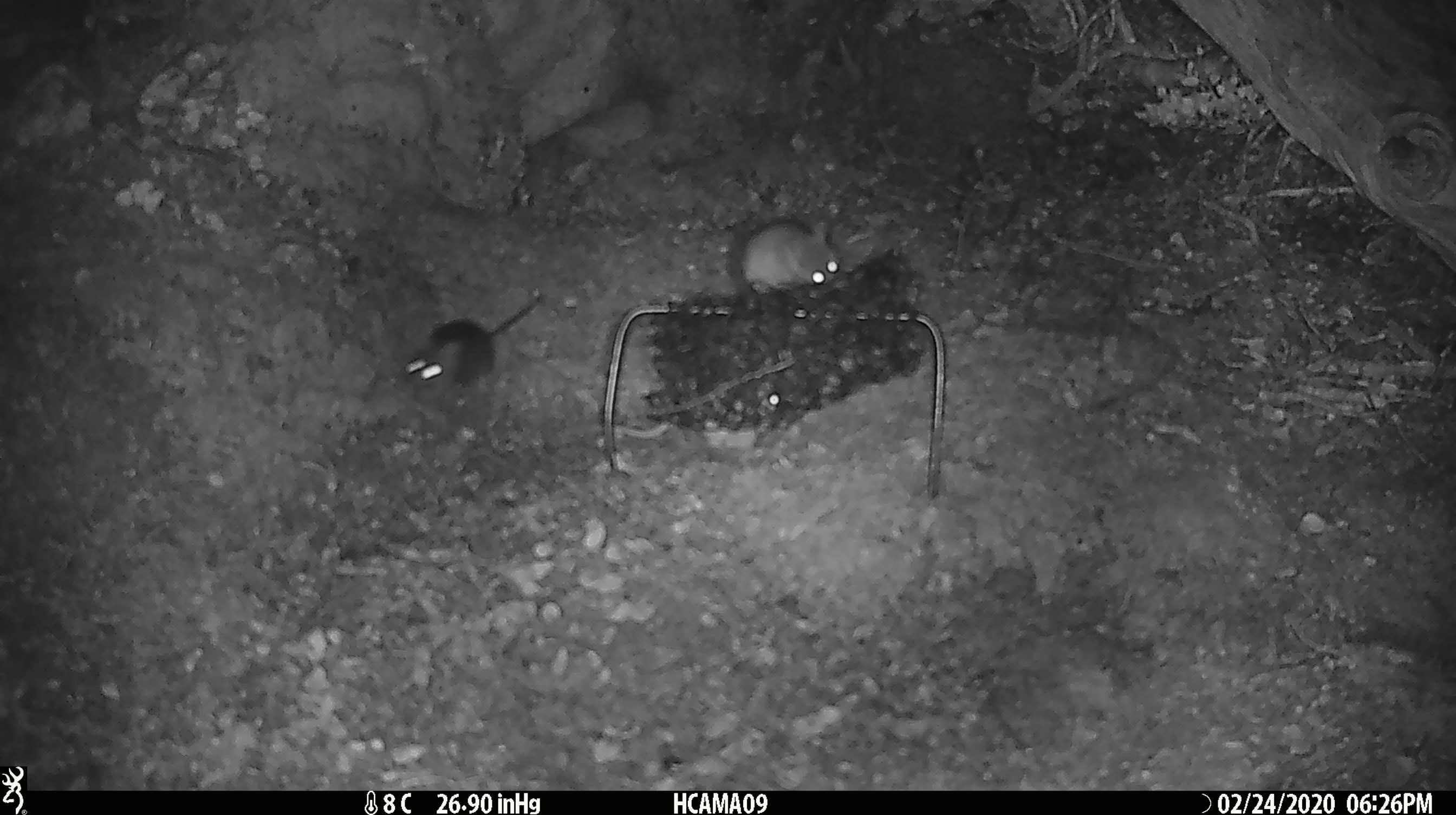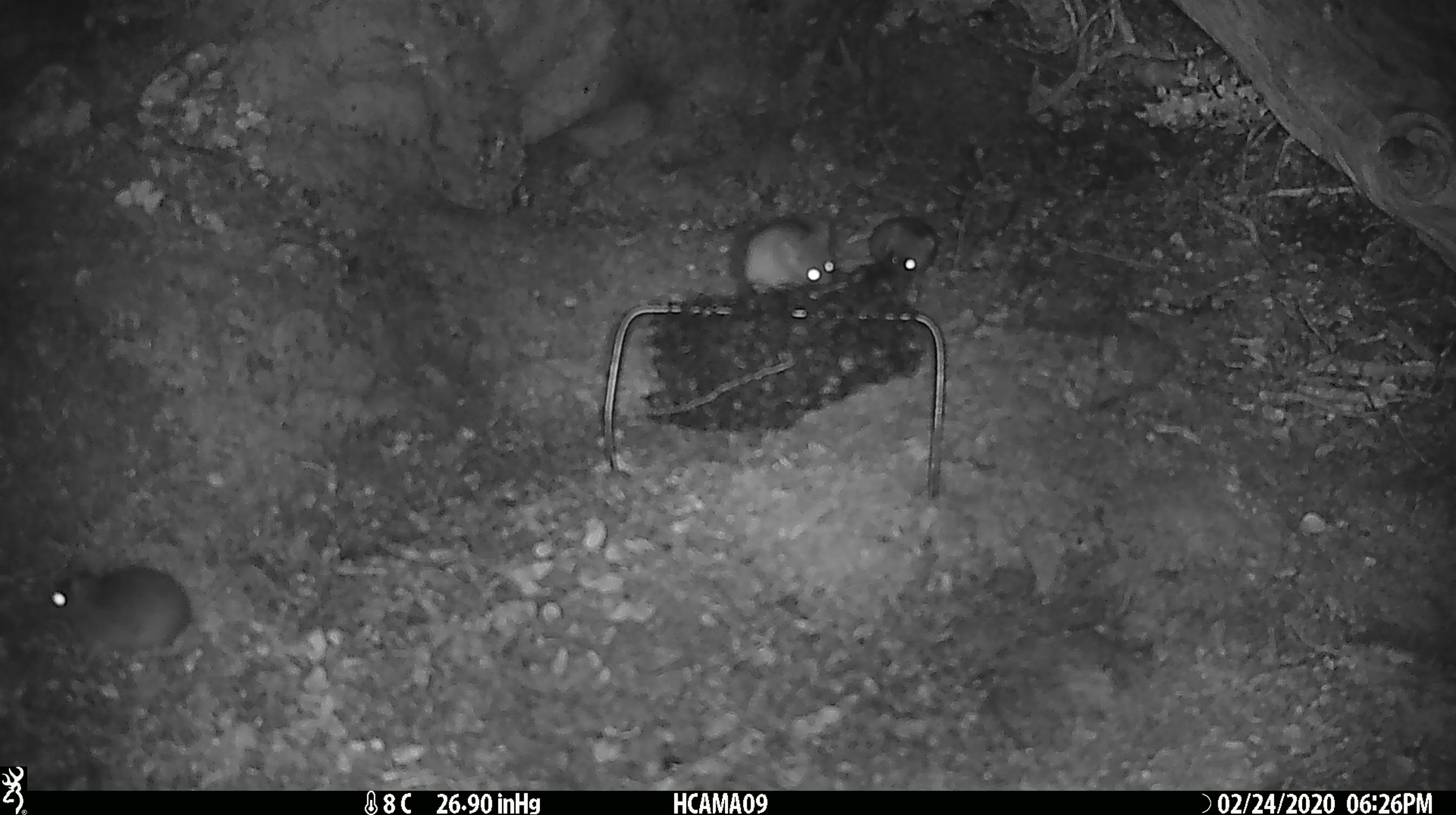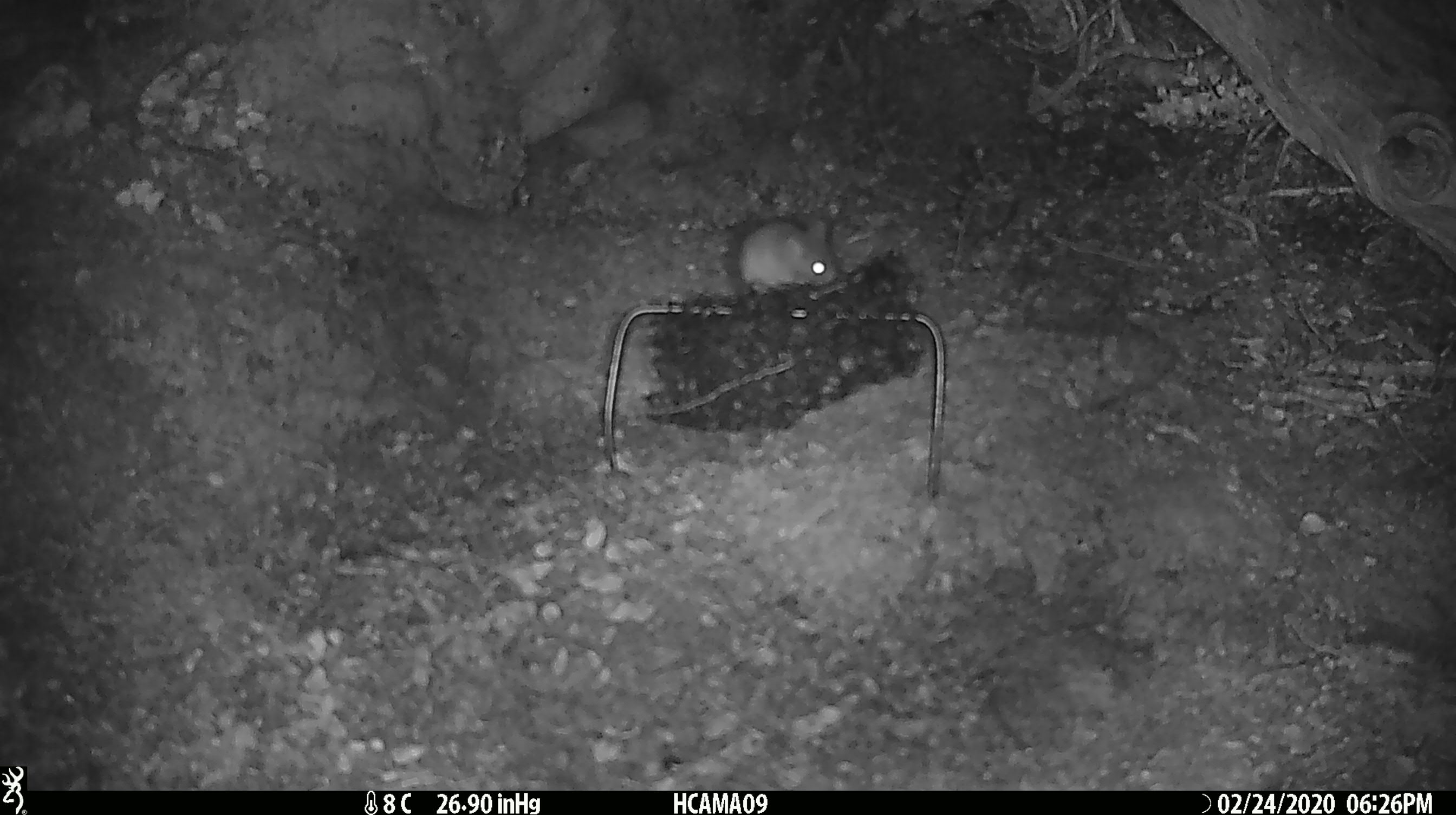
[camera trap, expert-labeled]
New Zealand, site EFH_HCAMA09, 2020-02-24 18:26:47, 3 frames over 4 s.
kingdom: Animalia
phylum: Chordata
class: Mammalia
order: Rodentia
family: Muridae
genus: Mus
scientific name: Mus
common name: mouse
Mouse (Mus).